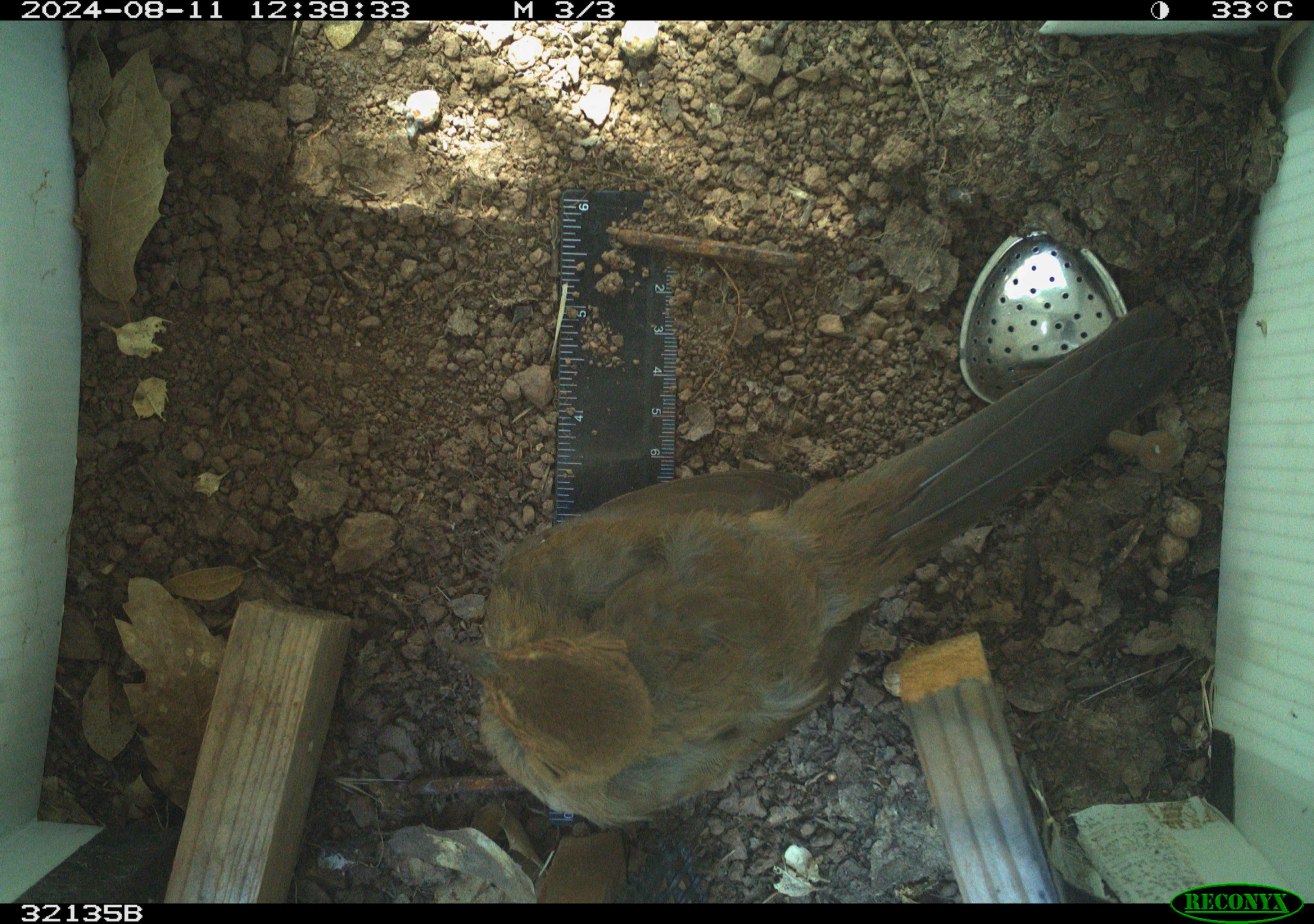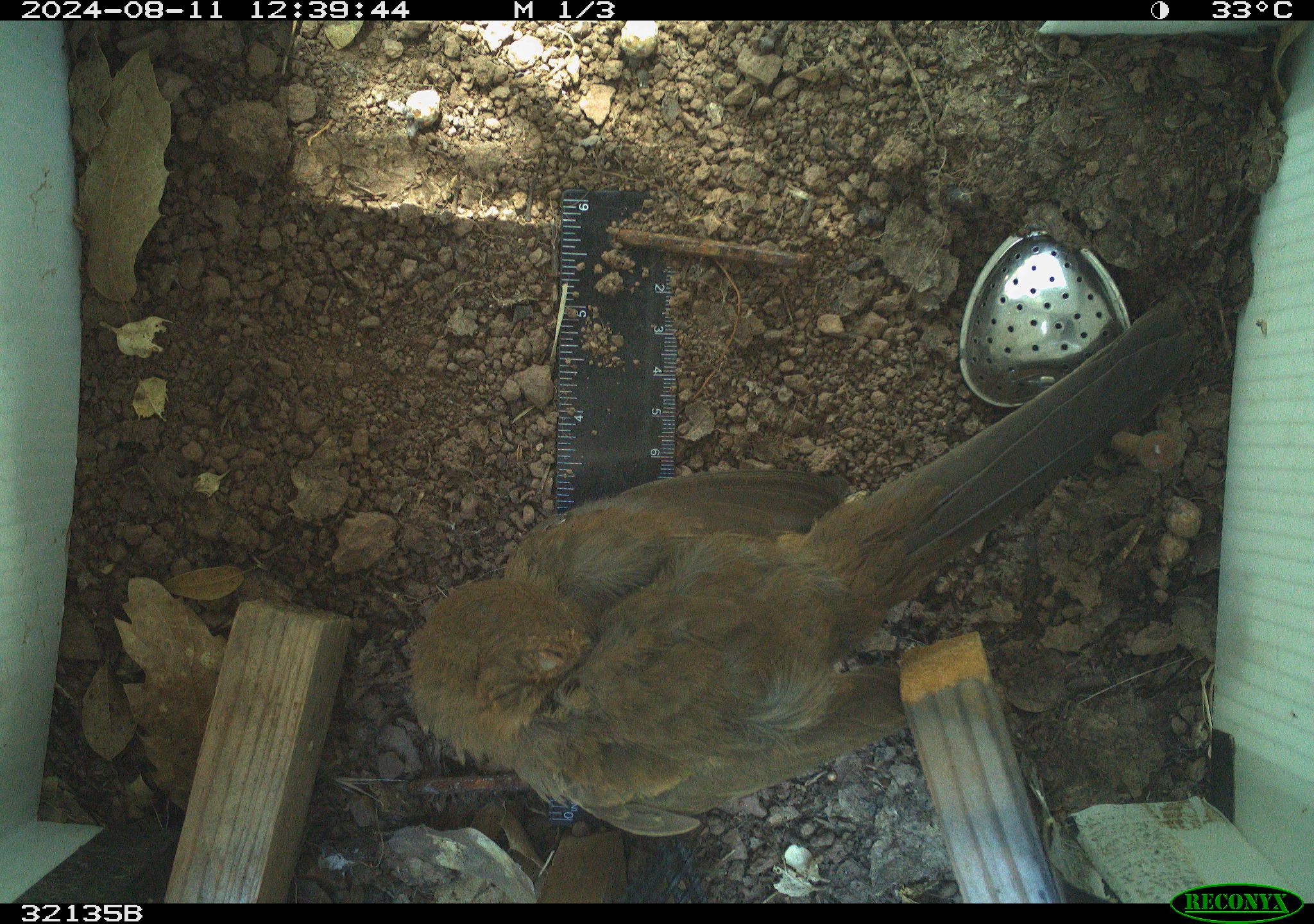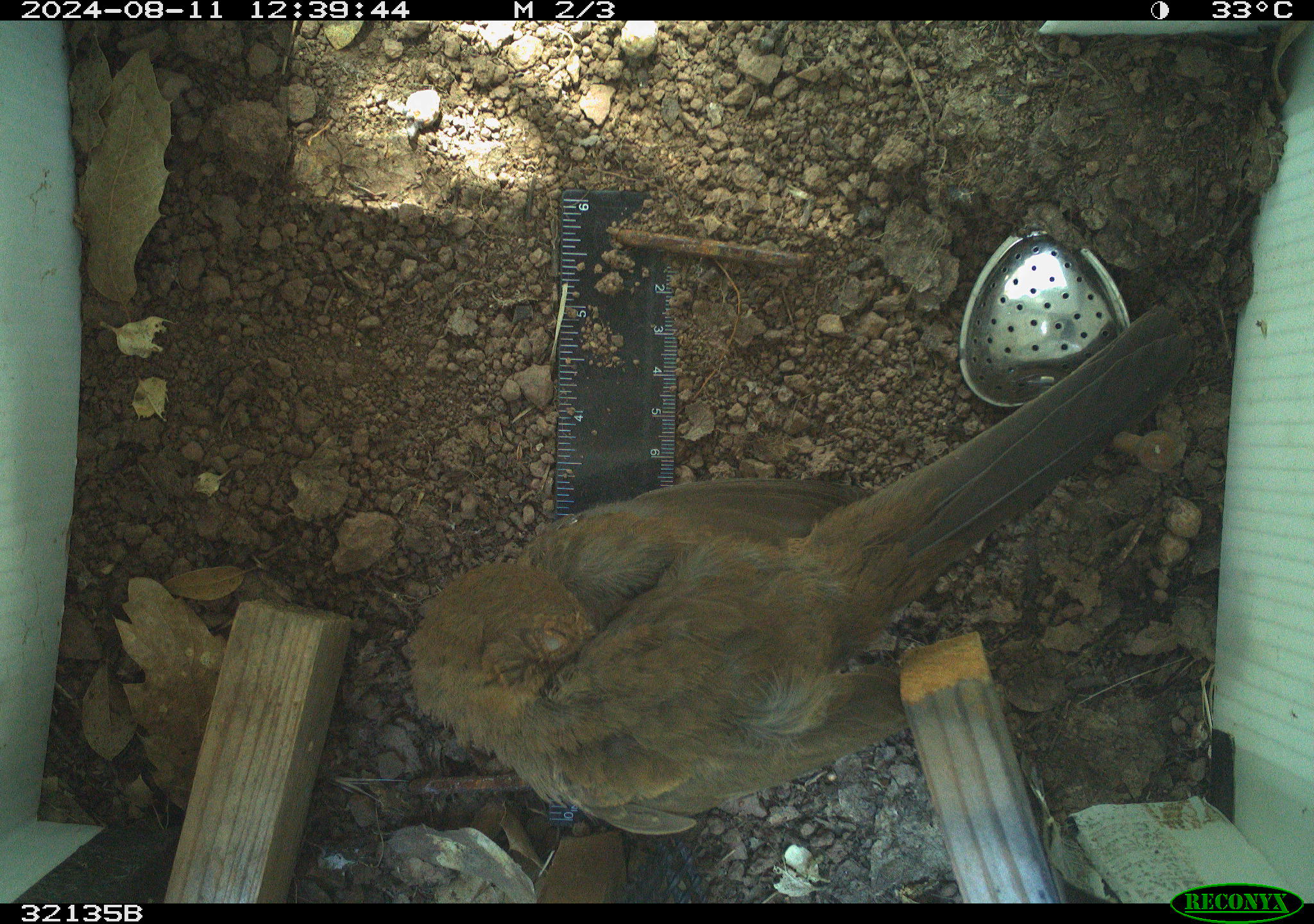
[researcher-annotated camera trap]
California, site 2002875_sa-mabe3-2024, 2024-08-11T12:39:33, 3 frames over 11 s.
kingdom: Animalia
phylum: Chordata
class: Aves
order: Passeriformes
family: Passerellidae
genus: Melozone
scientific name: Melozone crissalis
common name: california towhee